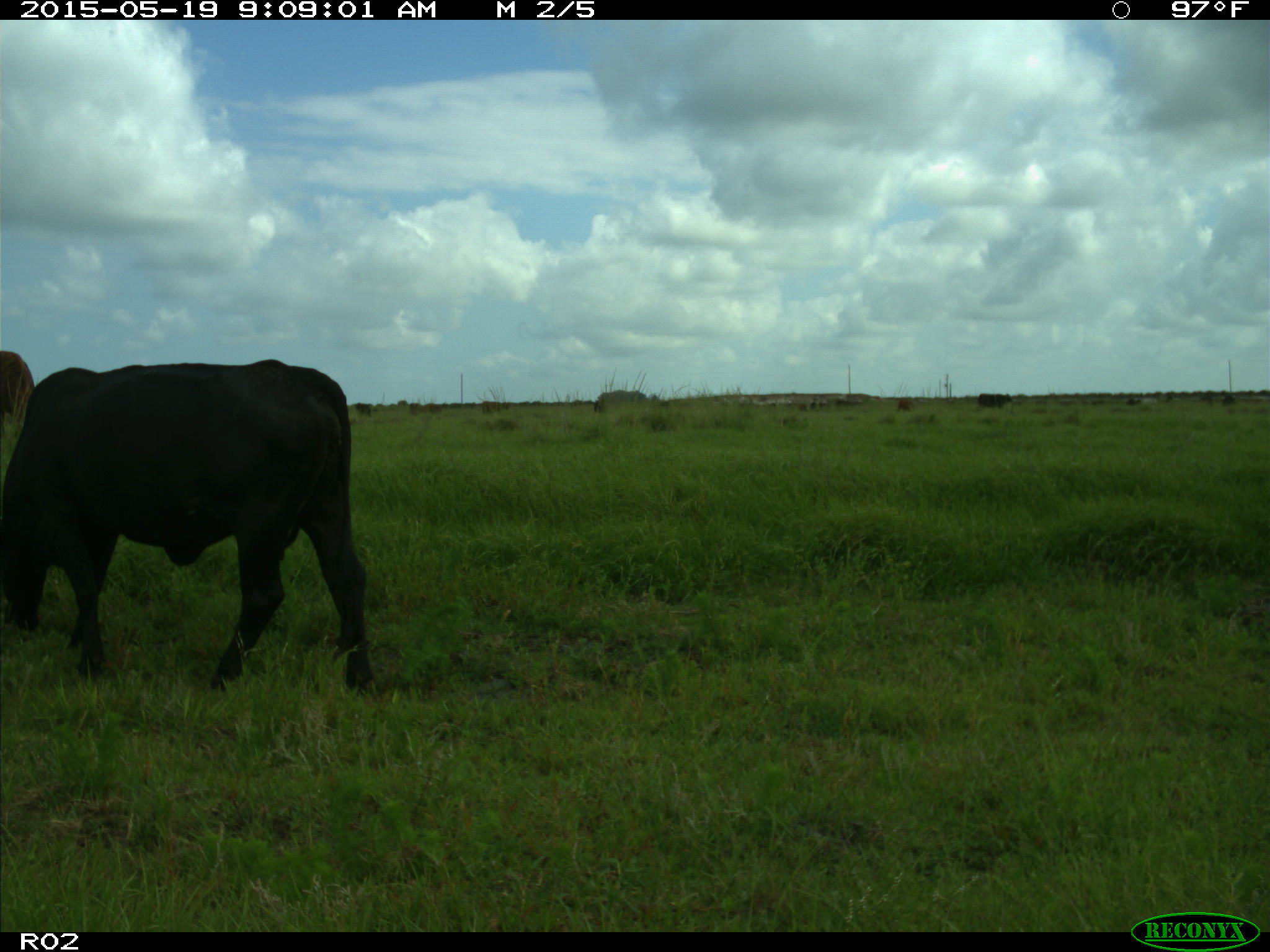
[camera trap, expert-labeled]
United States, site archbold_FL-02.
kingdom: Animalia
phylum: Chordata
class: Mammalia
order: Artiodactyla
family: Bovidae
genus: Bos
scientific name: Bos taurus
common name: domestic cow